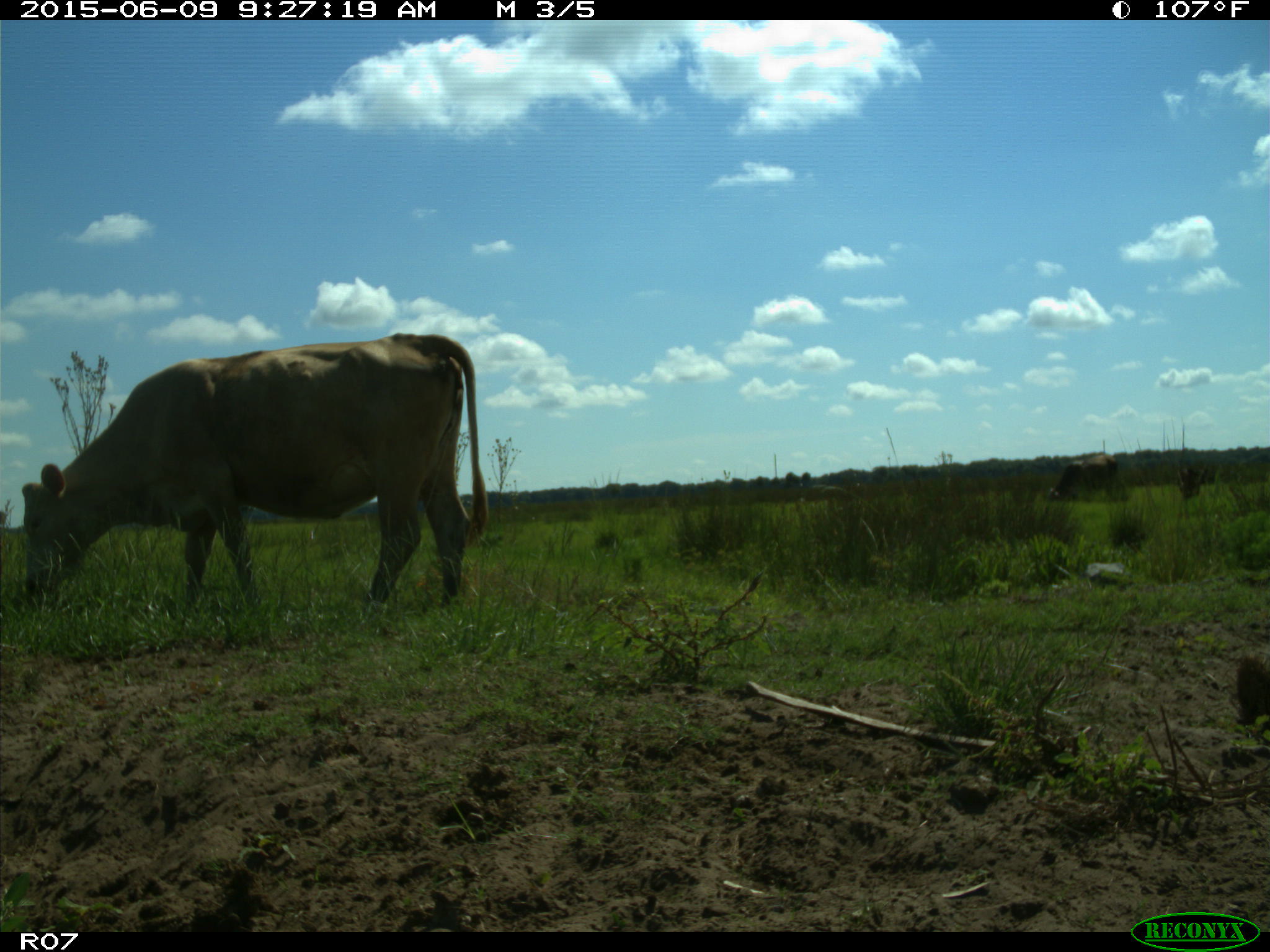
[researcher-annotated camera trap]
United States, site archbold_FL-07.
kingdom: Animalia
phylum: Chordata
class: Mammalia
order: Artiodactyla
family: Bovidae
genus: Bos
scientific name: Bos taurus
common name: domestic cow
Bos taurus (domestic cow).